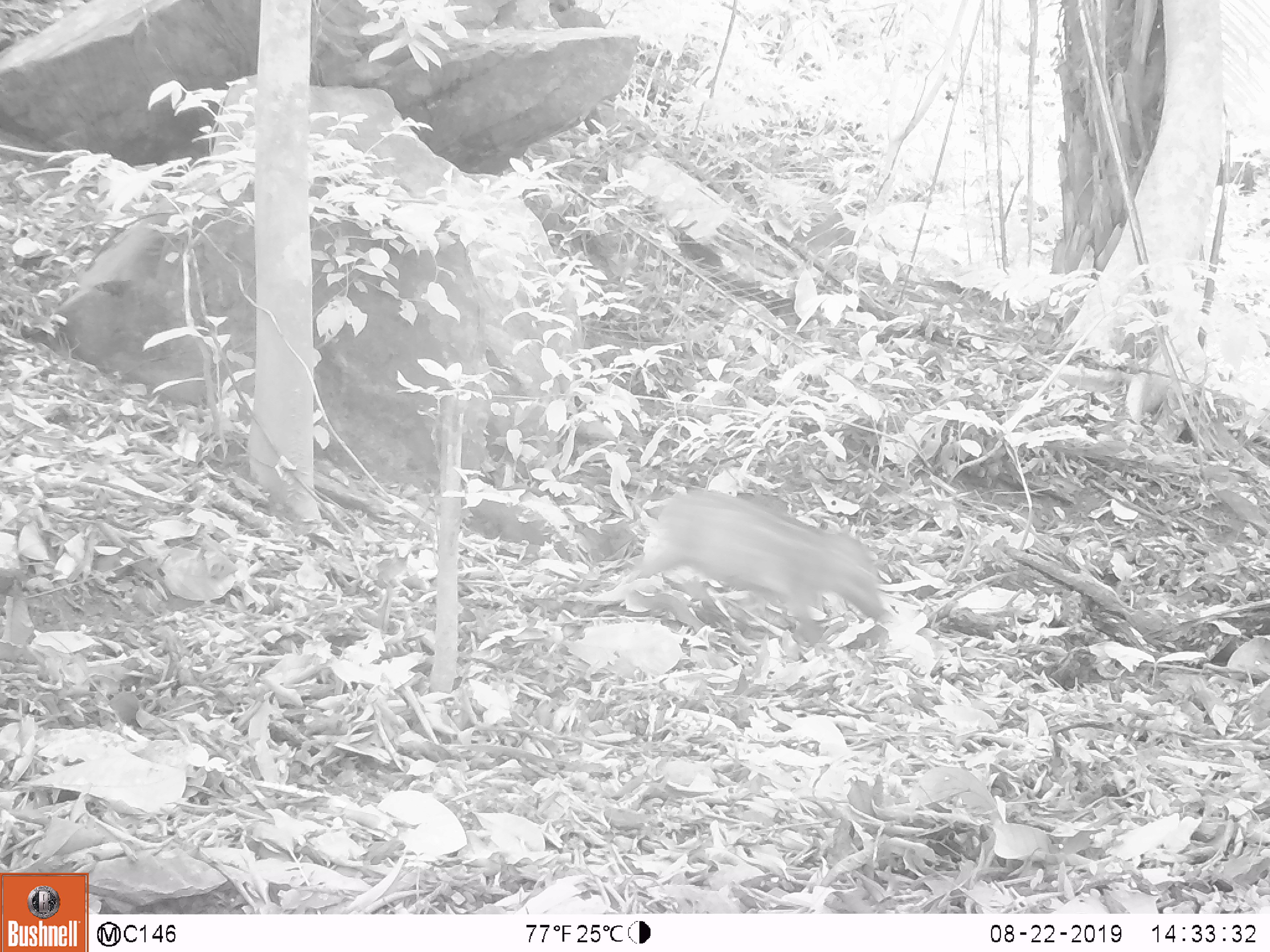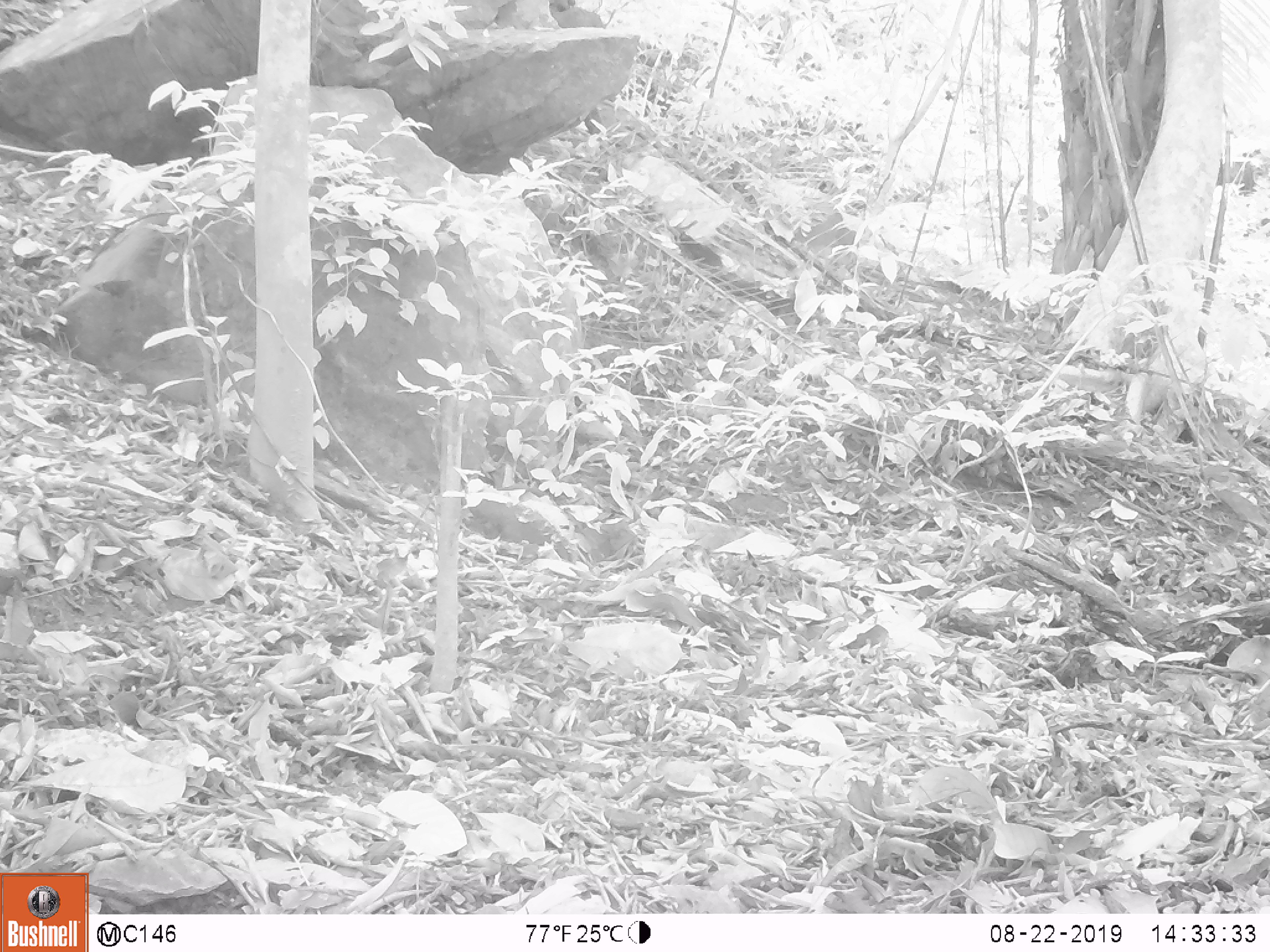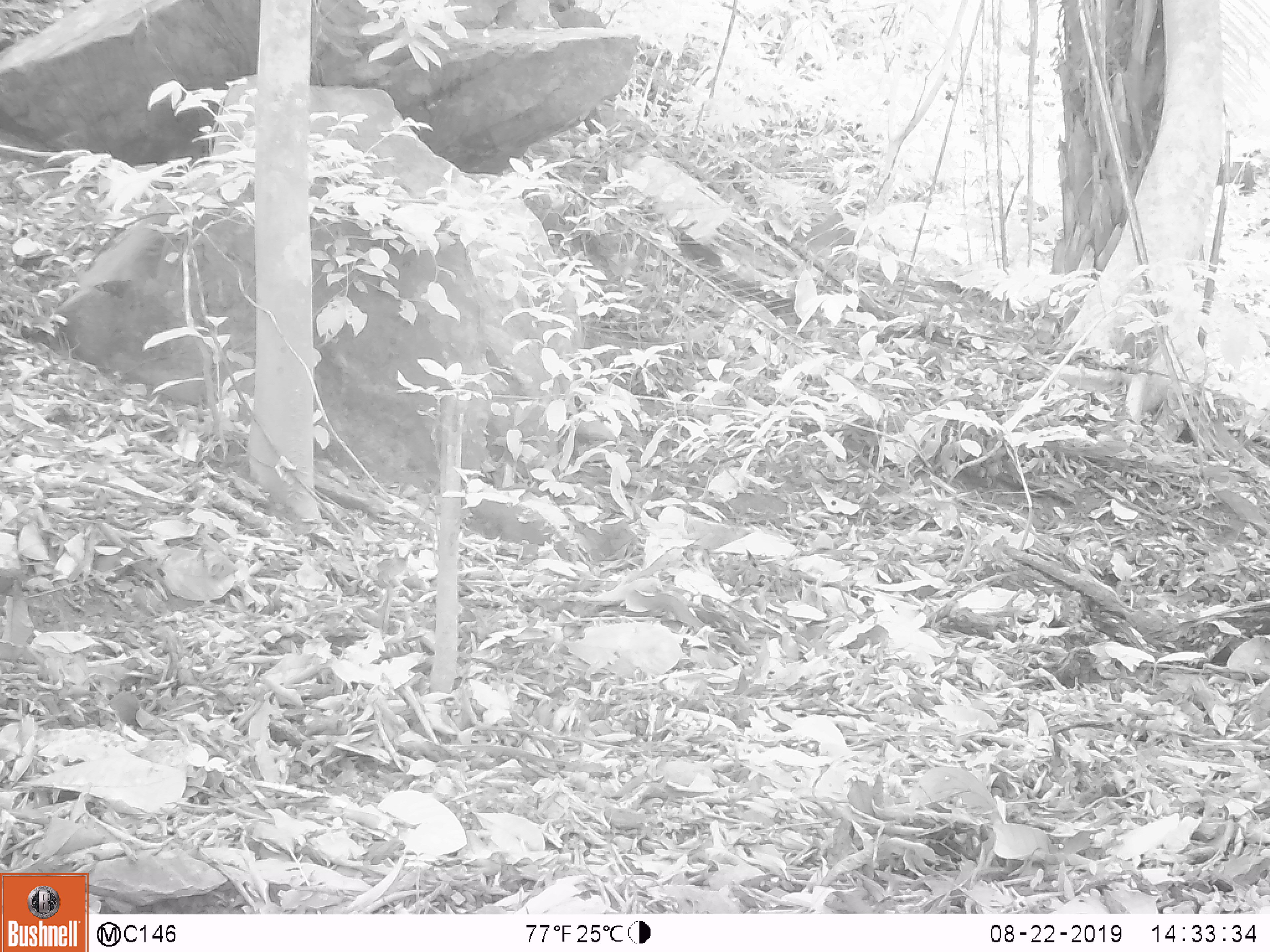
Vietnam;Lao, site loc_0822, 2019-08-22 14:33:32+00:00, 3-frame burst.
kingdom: Animalia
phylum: Chordata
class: Mammalia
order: Artiodactyla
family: Suidae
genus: Sus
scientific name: Sus scrofa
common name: eurasian wild pig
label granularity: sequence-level